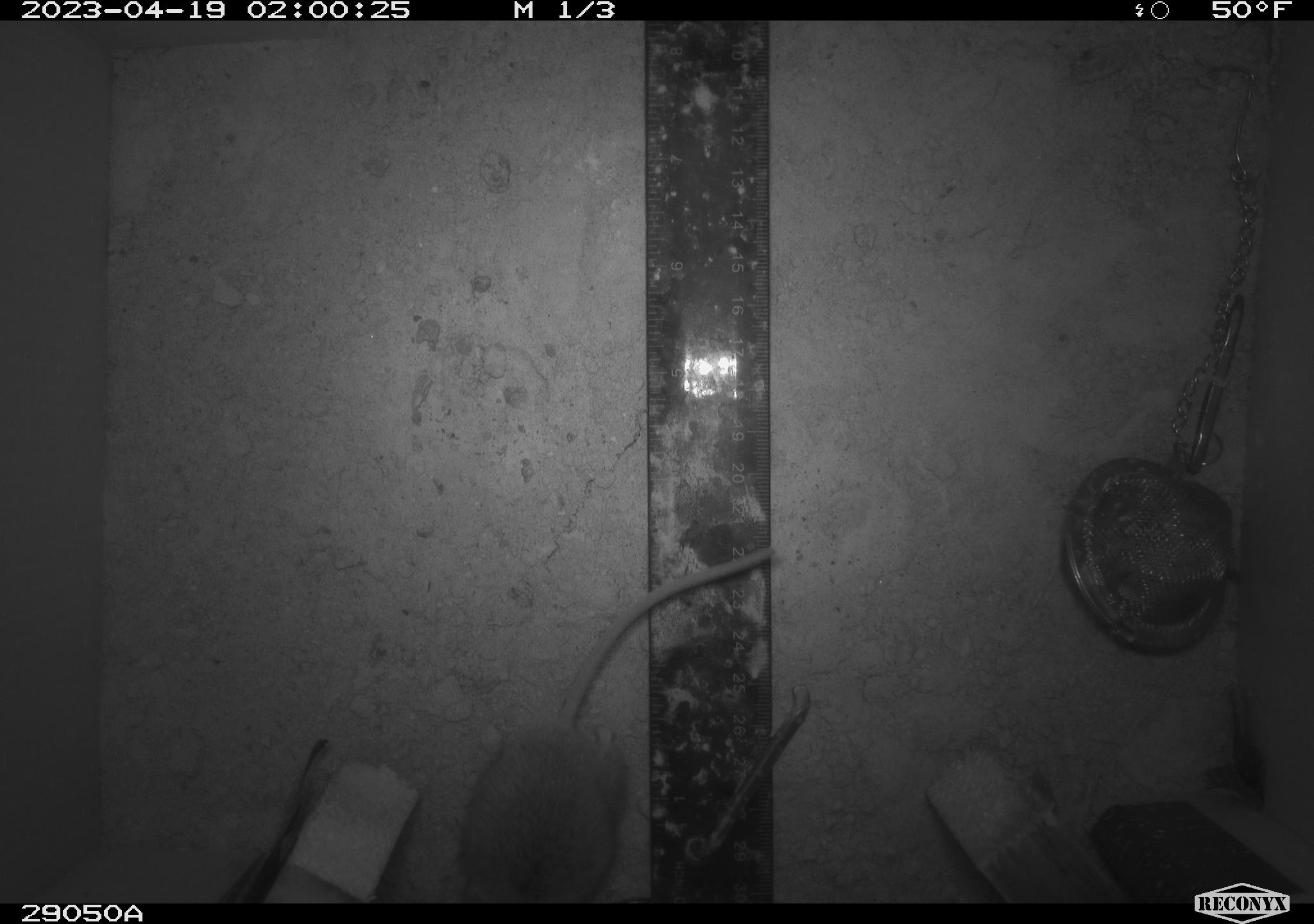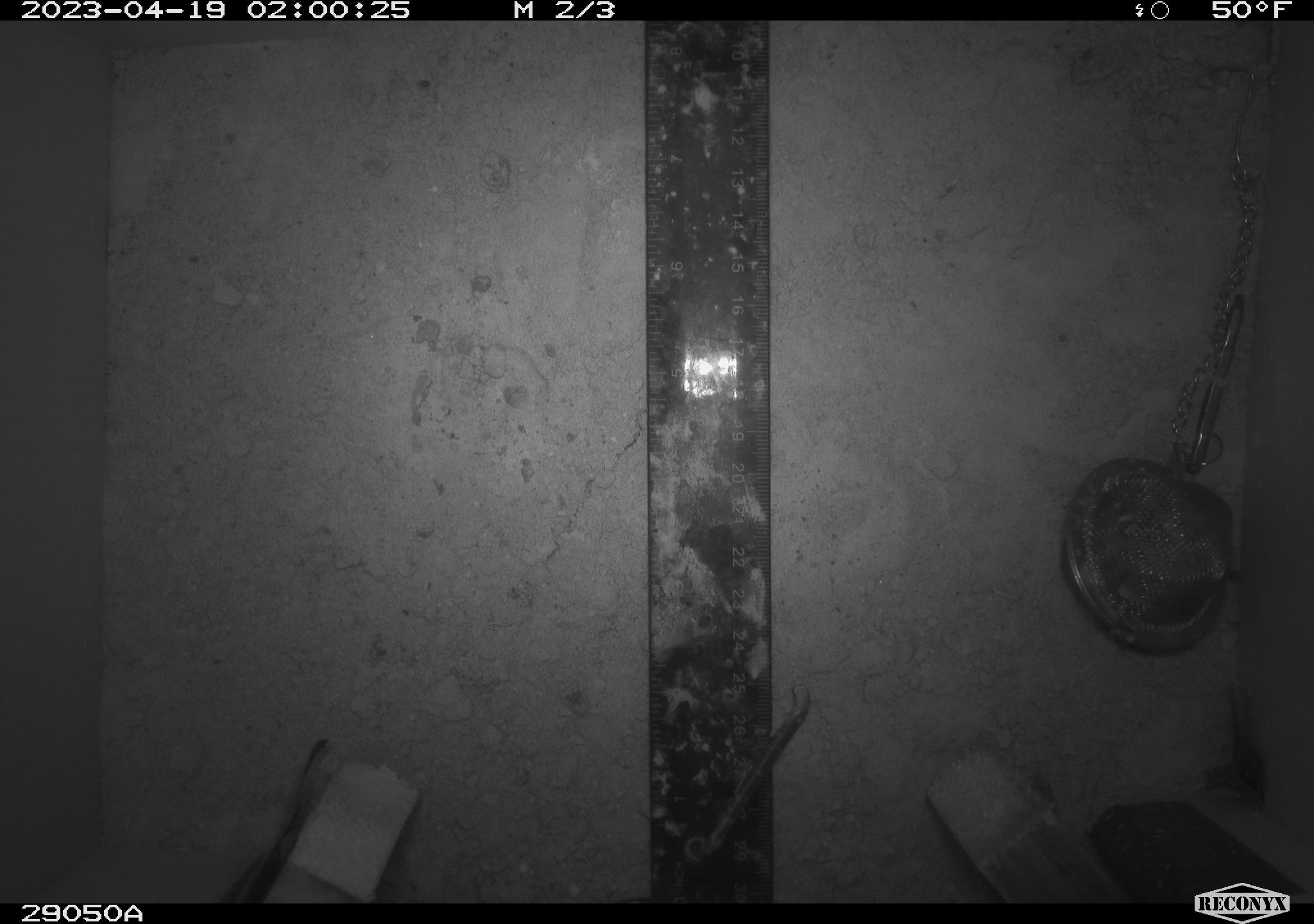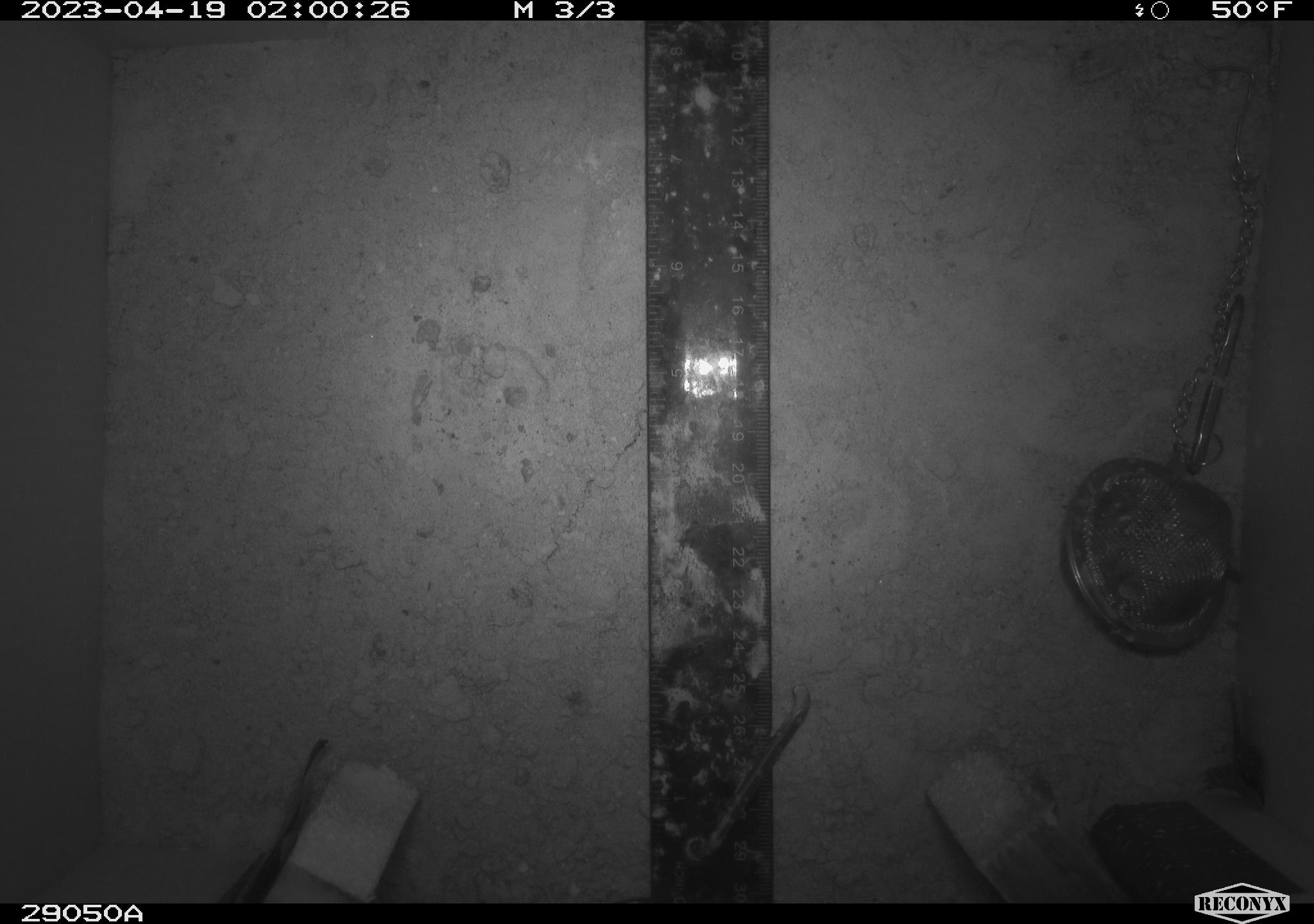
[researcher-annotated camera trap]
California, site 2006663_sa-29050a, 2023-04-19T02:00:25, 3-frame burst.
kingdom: Animalia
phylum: Chordata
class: Mammalia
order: Rodentia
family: Cricetidae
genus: Peromyscus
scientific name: Peromyscus eremicus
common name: cactus mouse